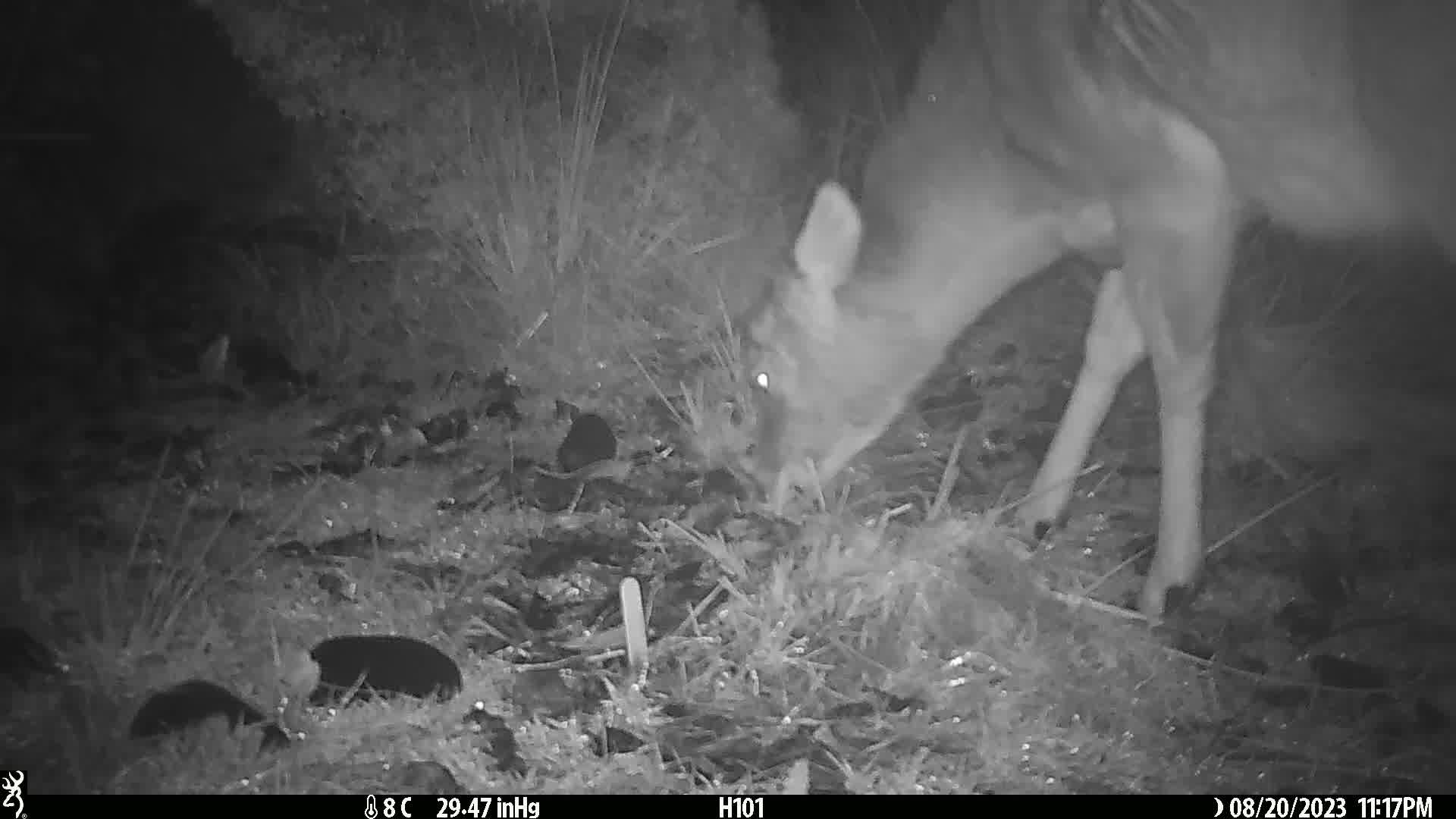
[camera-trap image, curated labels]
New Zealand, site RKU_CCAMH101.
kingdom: Animalia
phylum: Chordata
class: Mammalia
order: Artiodactyla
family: Cervidae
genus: Odocoileus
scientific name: Odocoileus virginianus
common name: white-tailed deer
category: white tailed deer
White tailed deer (white-tailed deer) (Odocoileus virginianus).